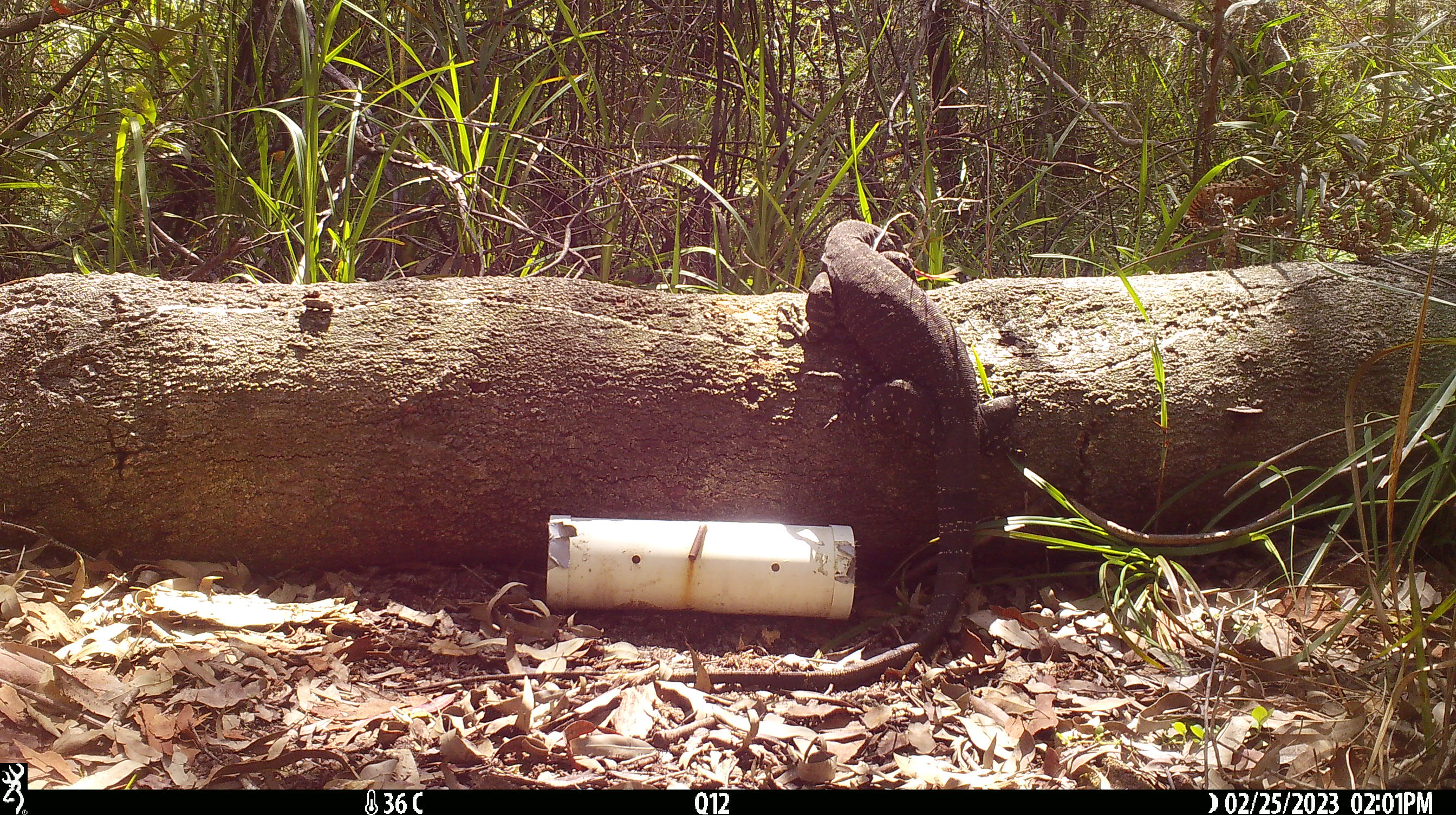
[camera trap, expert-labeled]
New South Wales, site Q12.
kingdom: Animalia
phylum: Chordata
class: Reptilia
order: Squamata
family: Varanidae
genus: Varanus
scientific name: Varanus varius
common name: lace monitor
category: goanna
Goanna (lace monitor) (Varanus varius).